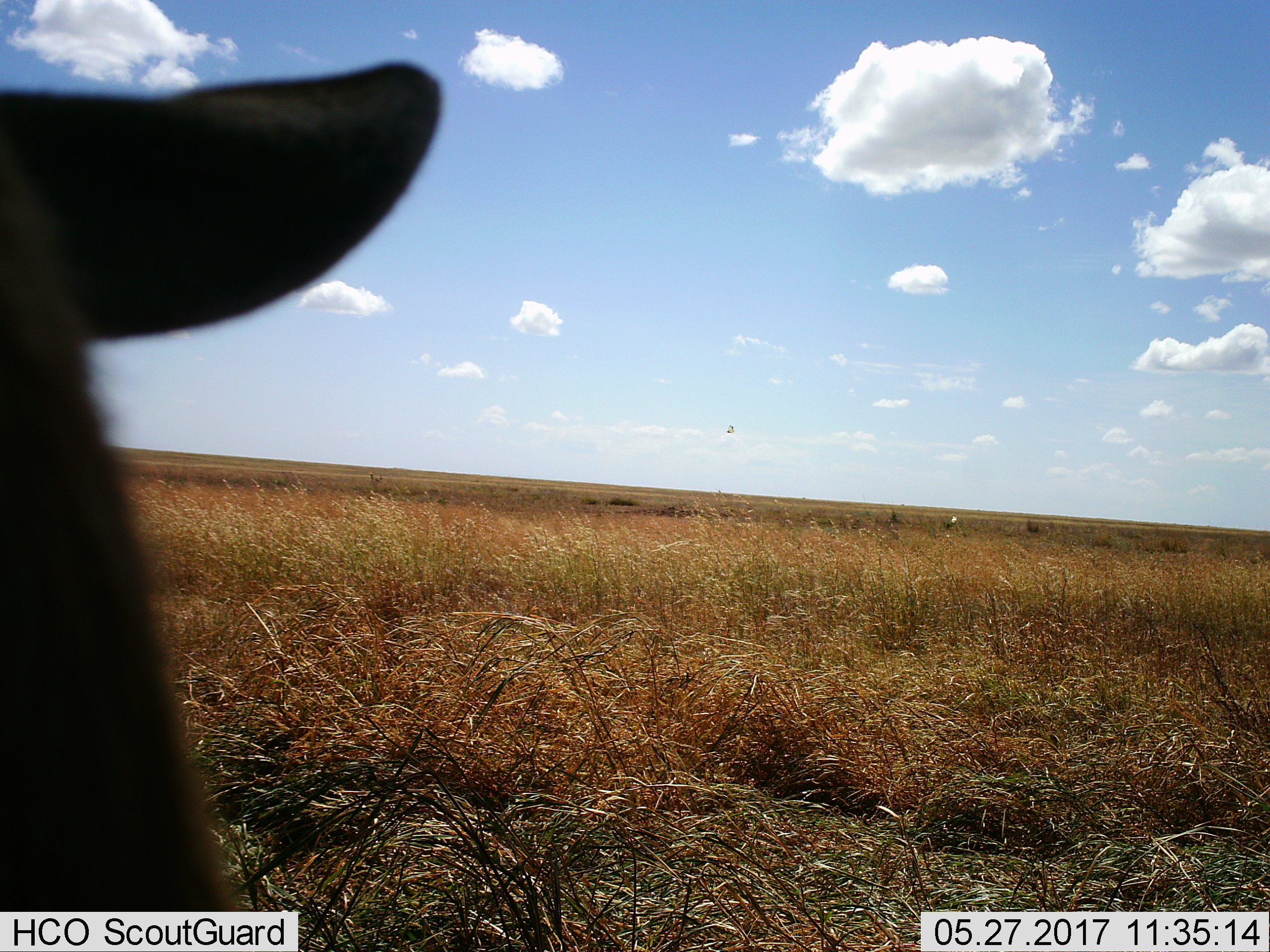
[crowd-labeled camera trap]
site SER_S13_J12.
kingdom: Animalia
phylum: Chordata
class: Mammalia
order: Artiodactyla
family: Bovidae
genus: Eudorcas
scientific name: Eudorcas thomsonii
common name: thomson's gazelle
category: gazellethomsons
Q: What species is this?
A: Gazellethomsons (thomson's gazelle) (Eudorcas thomsonii).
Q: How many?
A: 1.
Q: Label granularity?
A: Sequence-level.